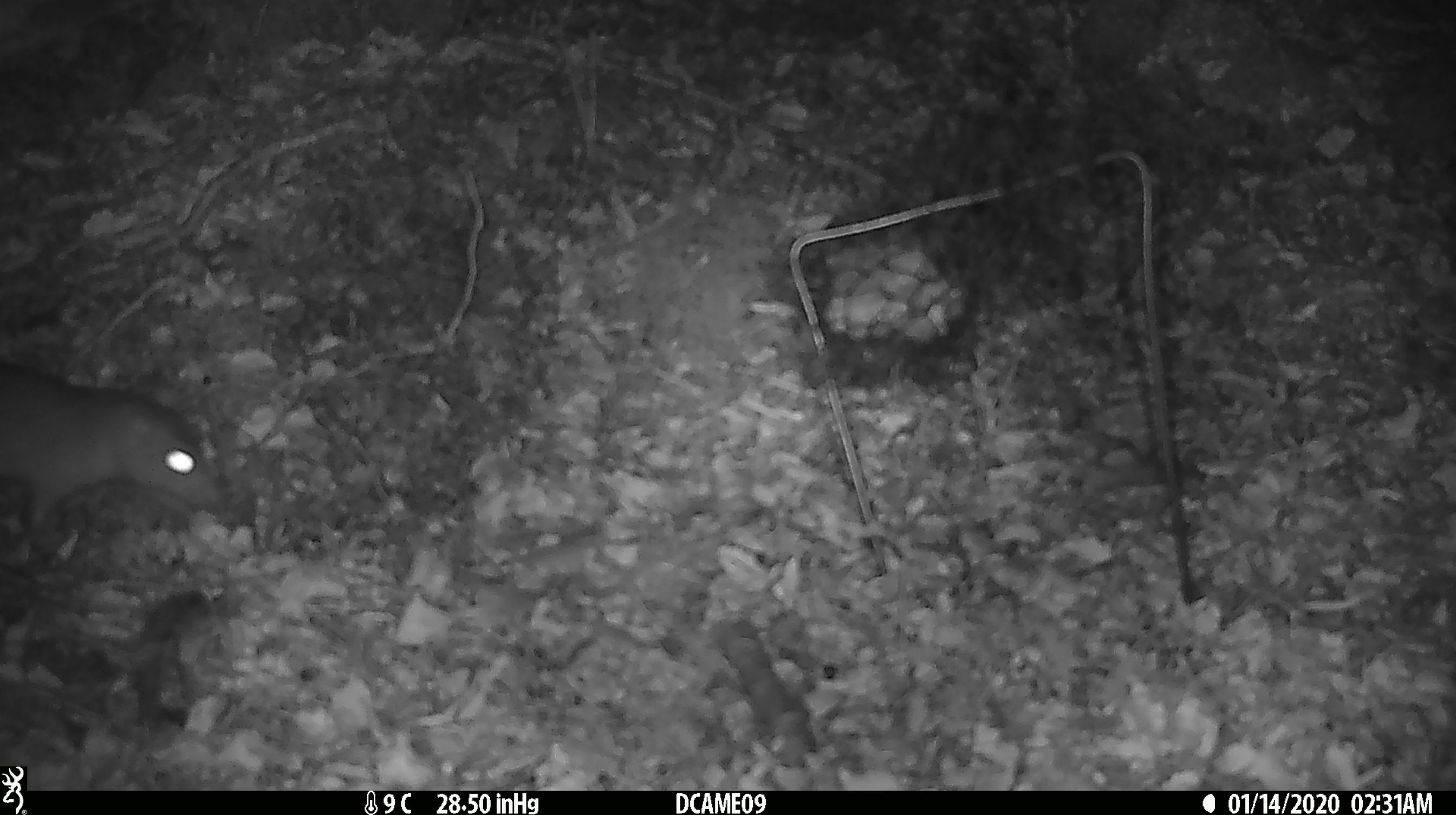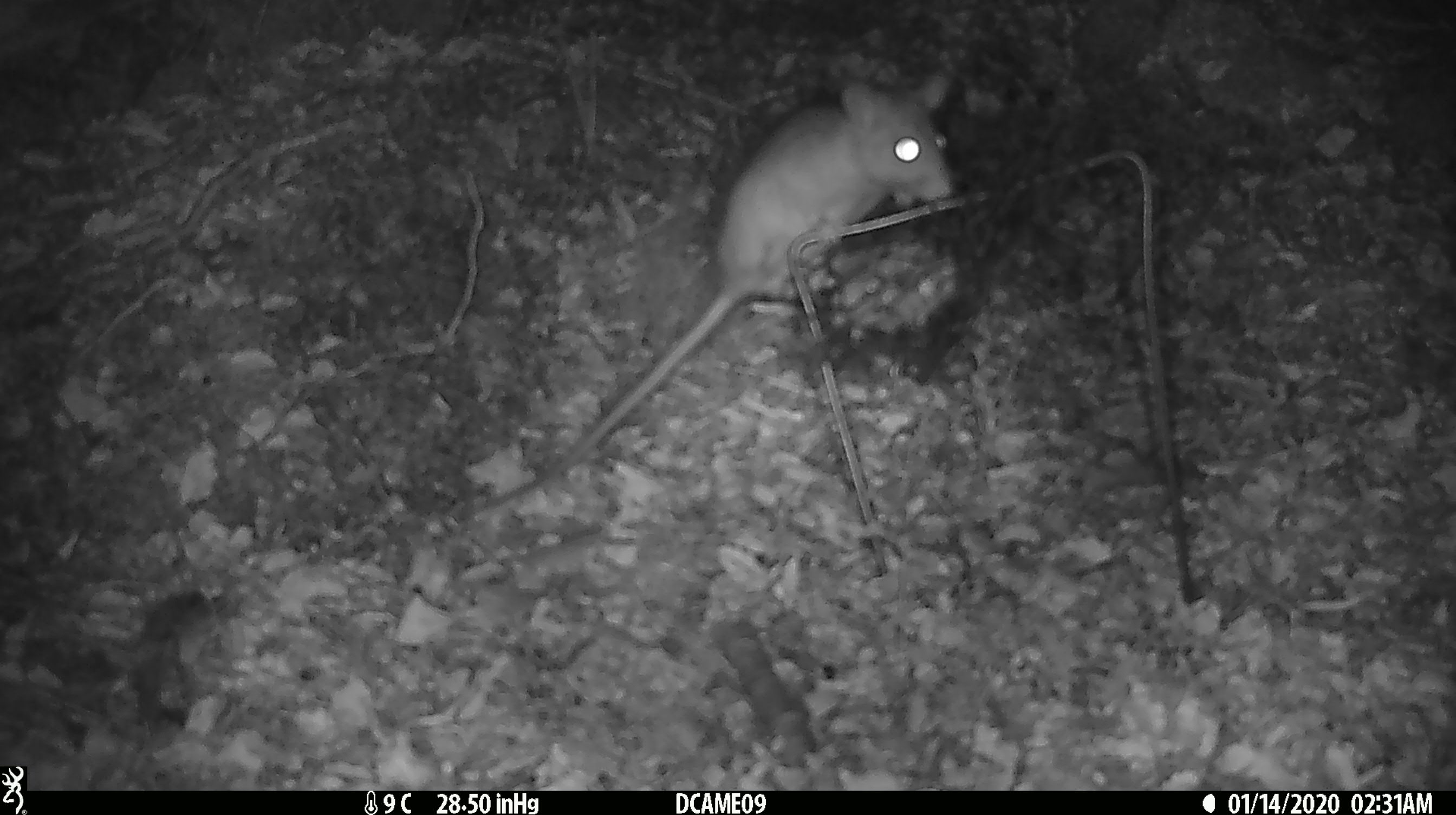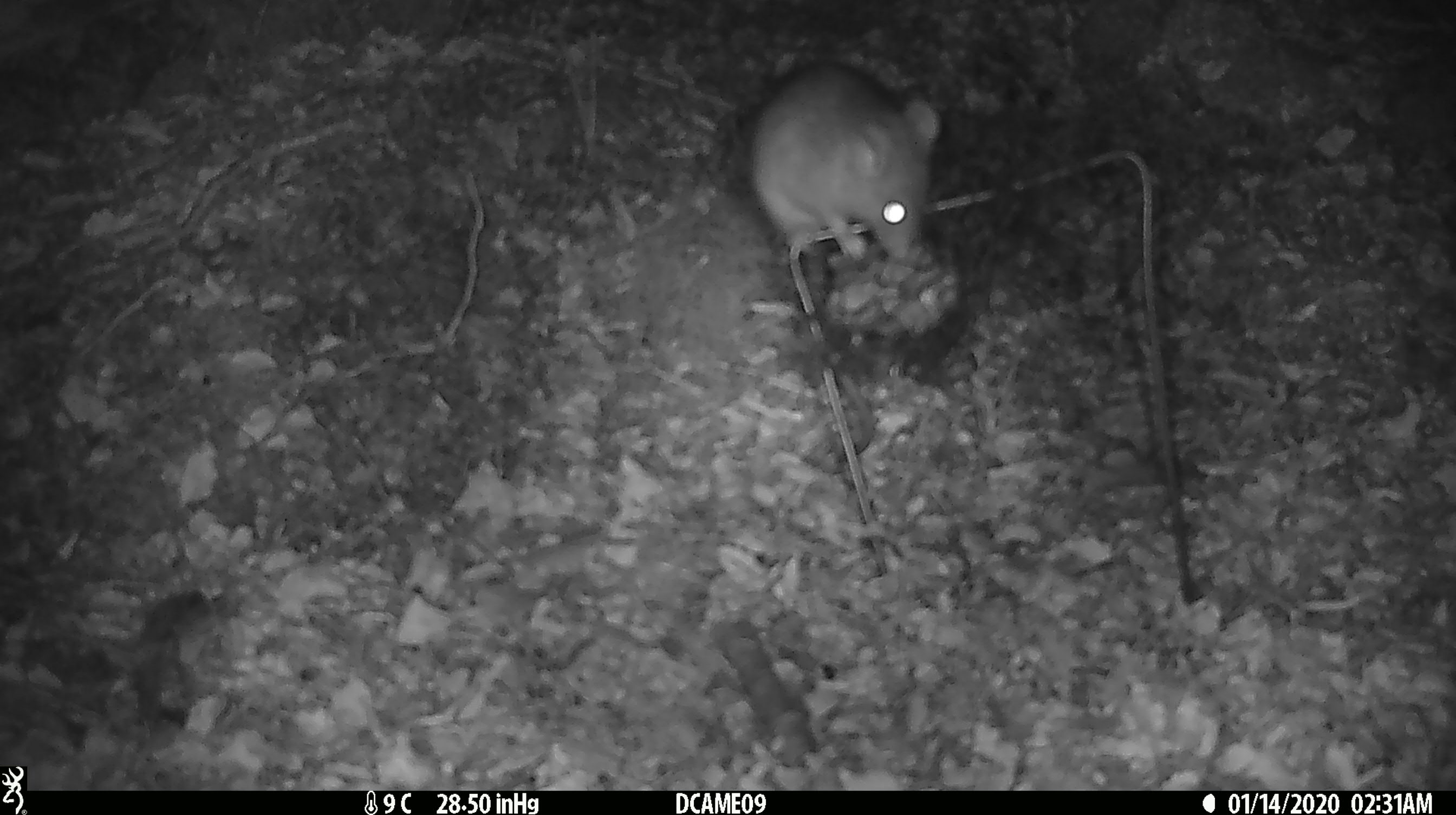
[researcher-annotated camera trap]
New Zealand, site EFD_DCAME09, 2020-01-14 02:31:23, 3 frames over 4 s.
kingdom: Animalia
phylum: Chordata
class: Mammalia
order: Rodentia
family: Muridae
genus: Rattus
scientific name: Rattus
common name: rat